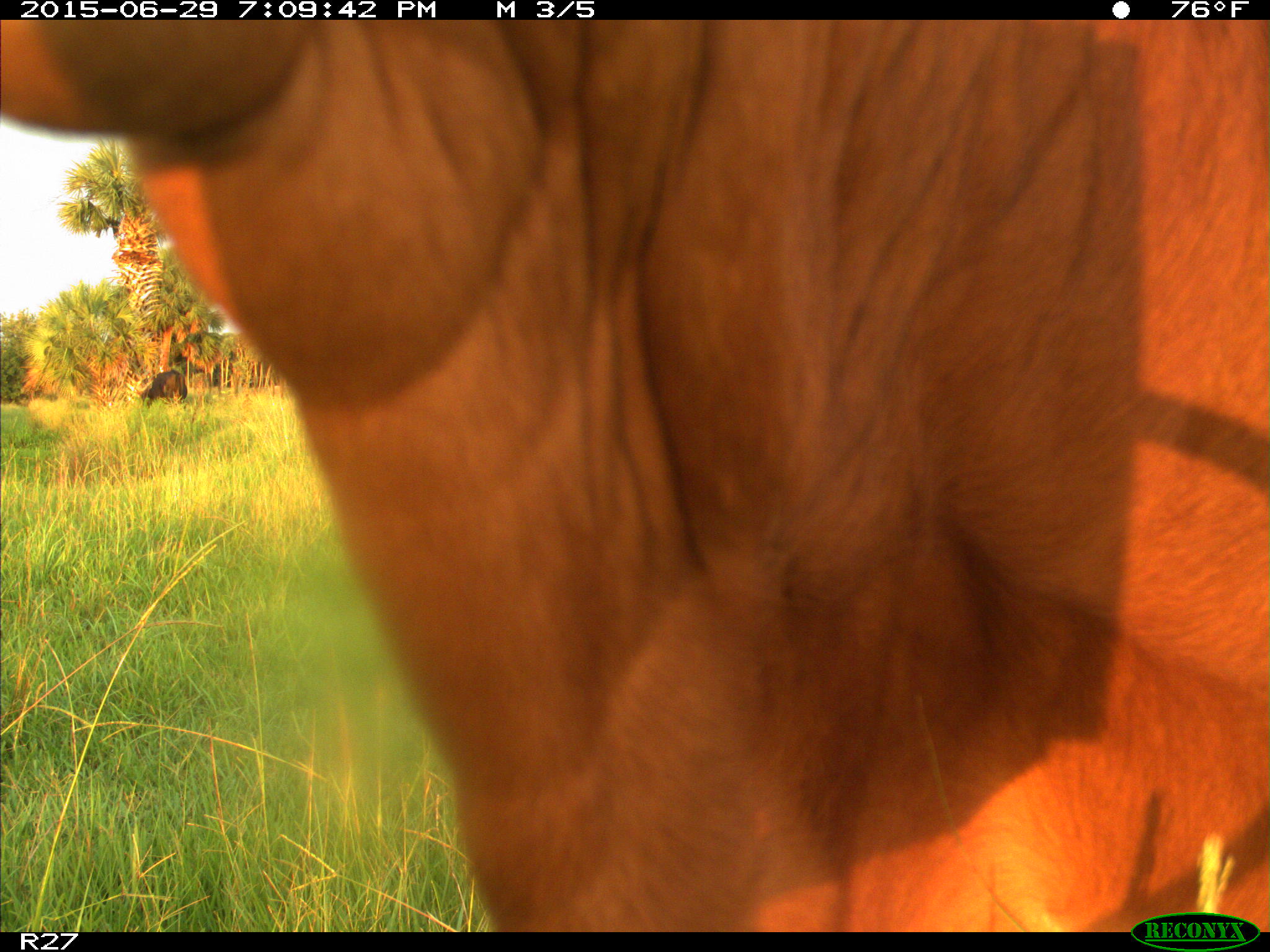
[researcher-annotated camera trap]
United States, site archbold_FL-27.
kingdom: Animalia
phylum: Chordata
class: Mammalia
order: Artiodactyla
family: Bovidae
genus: Bos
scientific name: Bos taurus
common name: domestic cow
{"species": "Bos taurus (domestic cow)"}